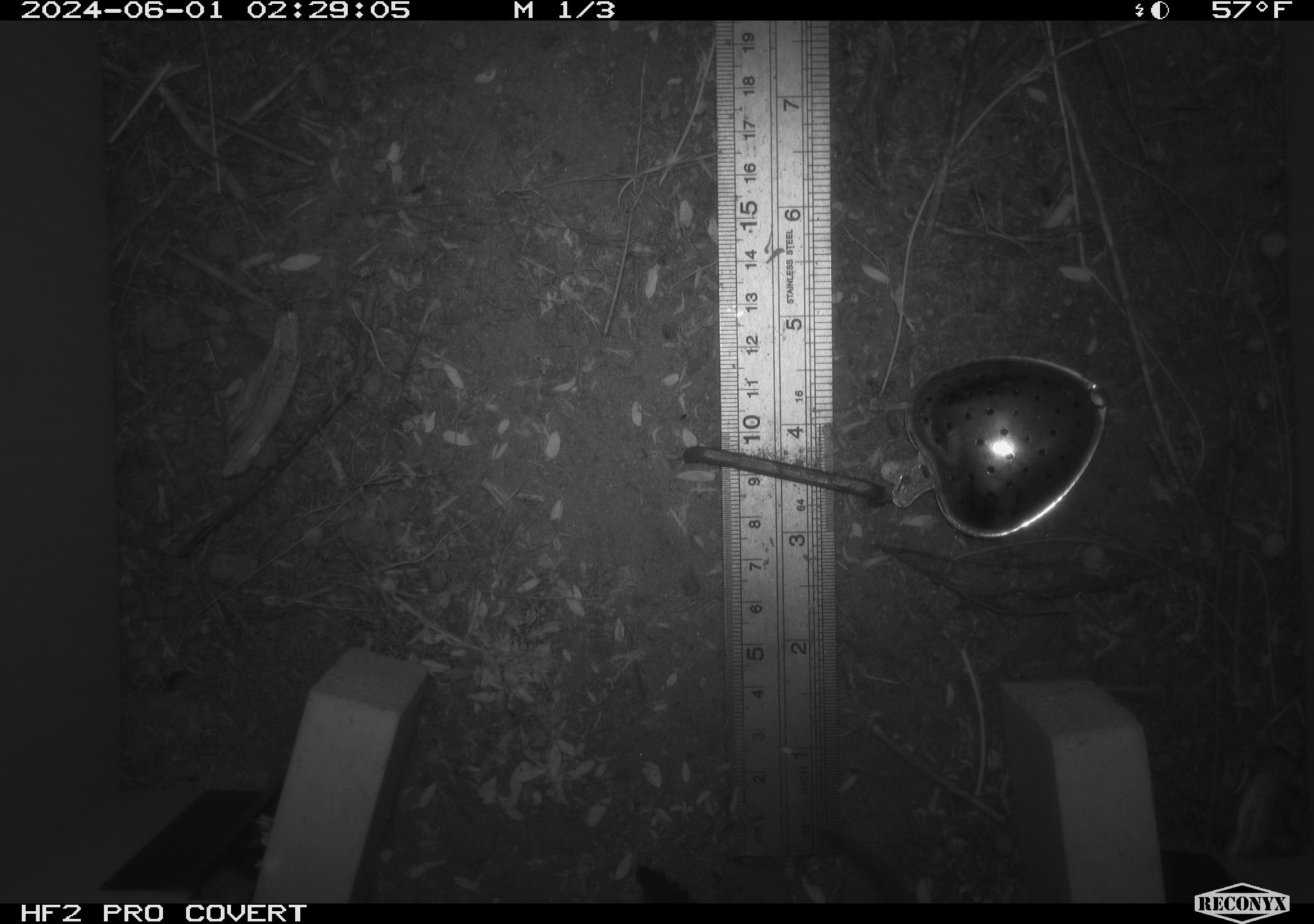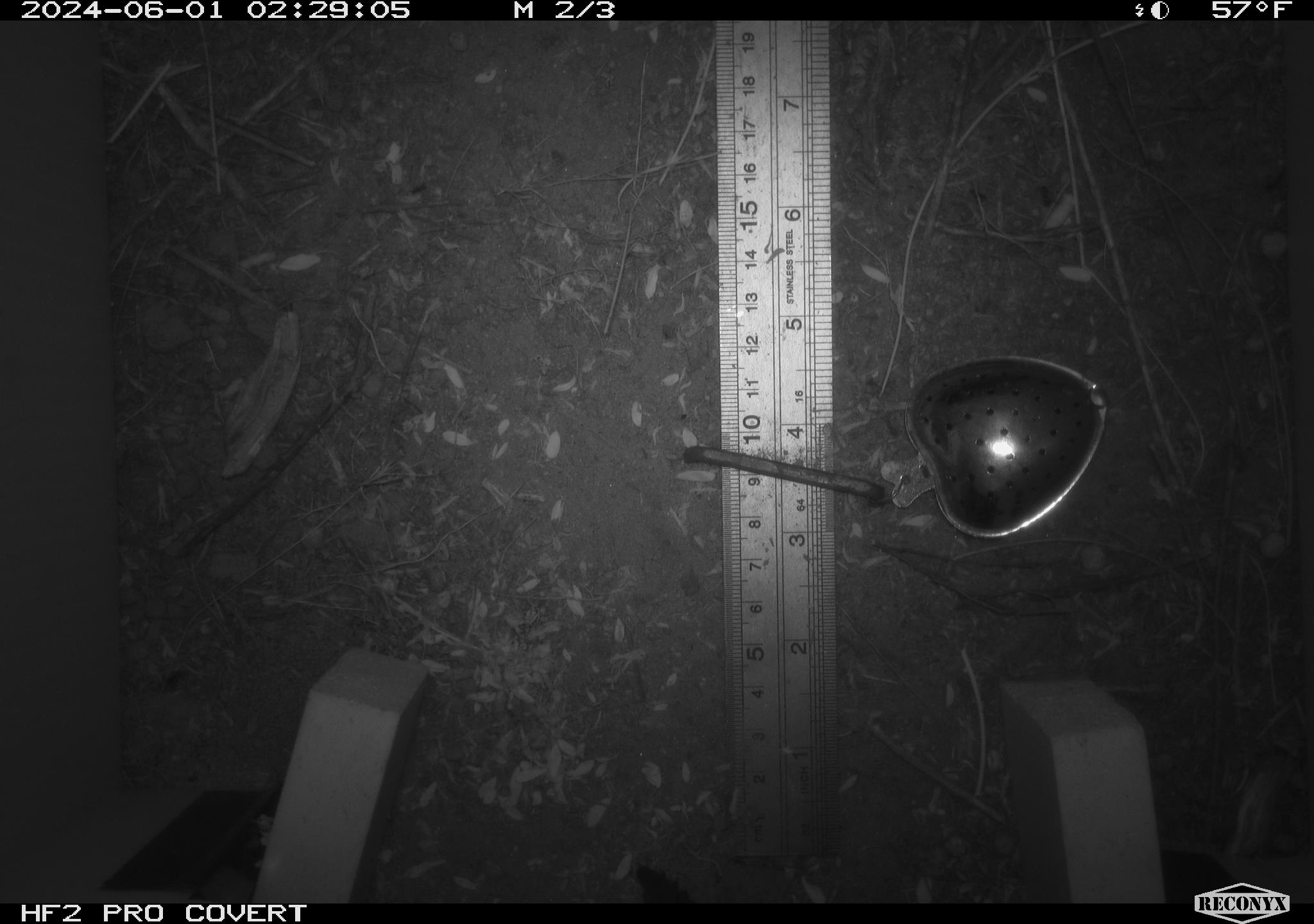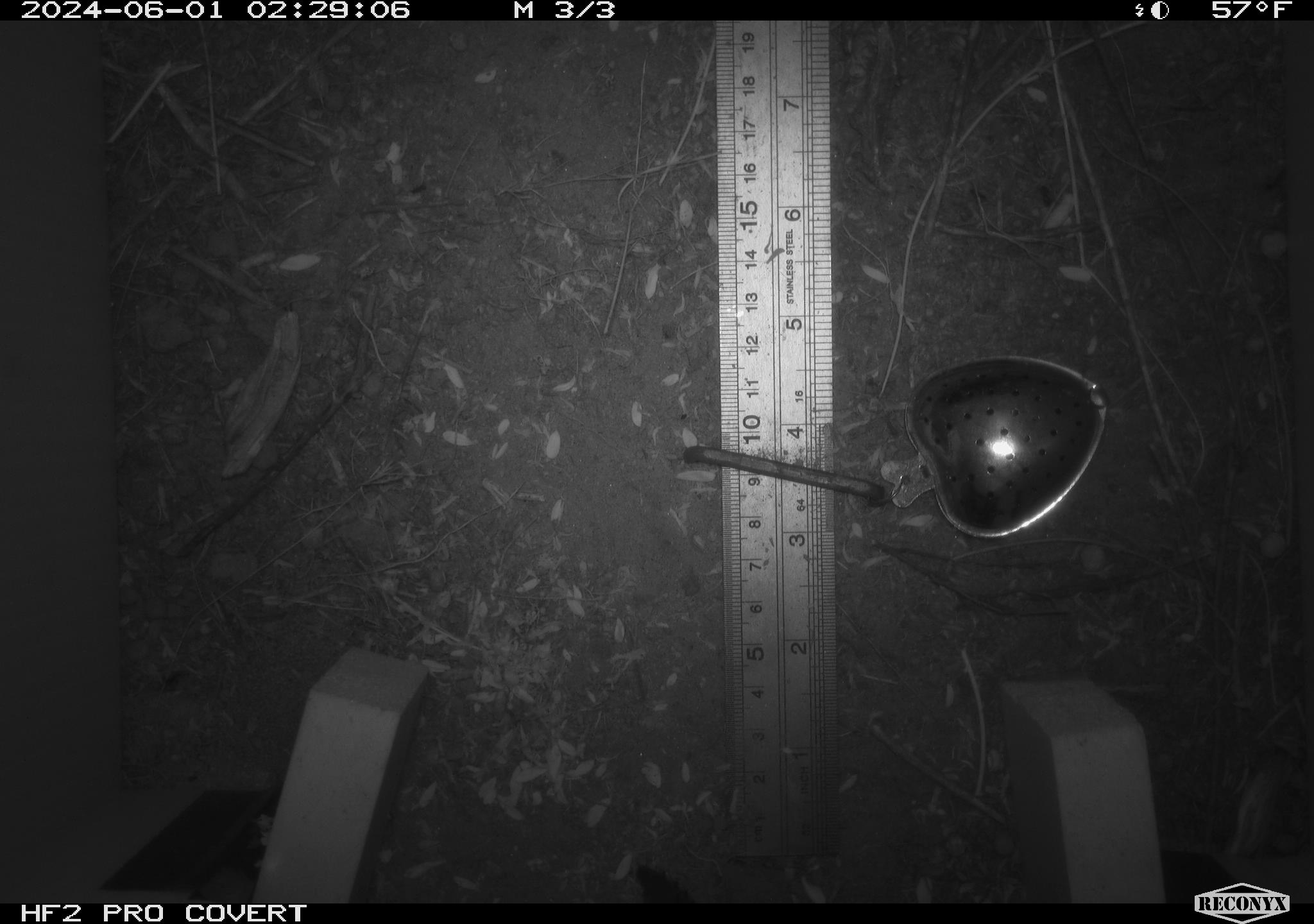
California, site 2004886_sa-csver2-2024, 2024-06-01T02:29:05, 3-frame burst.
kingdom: Animalia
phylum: Chordata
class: Mammalia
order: Rodentia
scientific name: Rodentia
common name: rodent